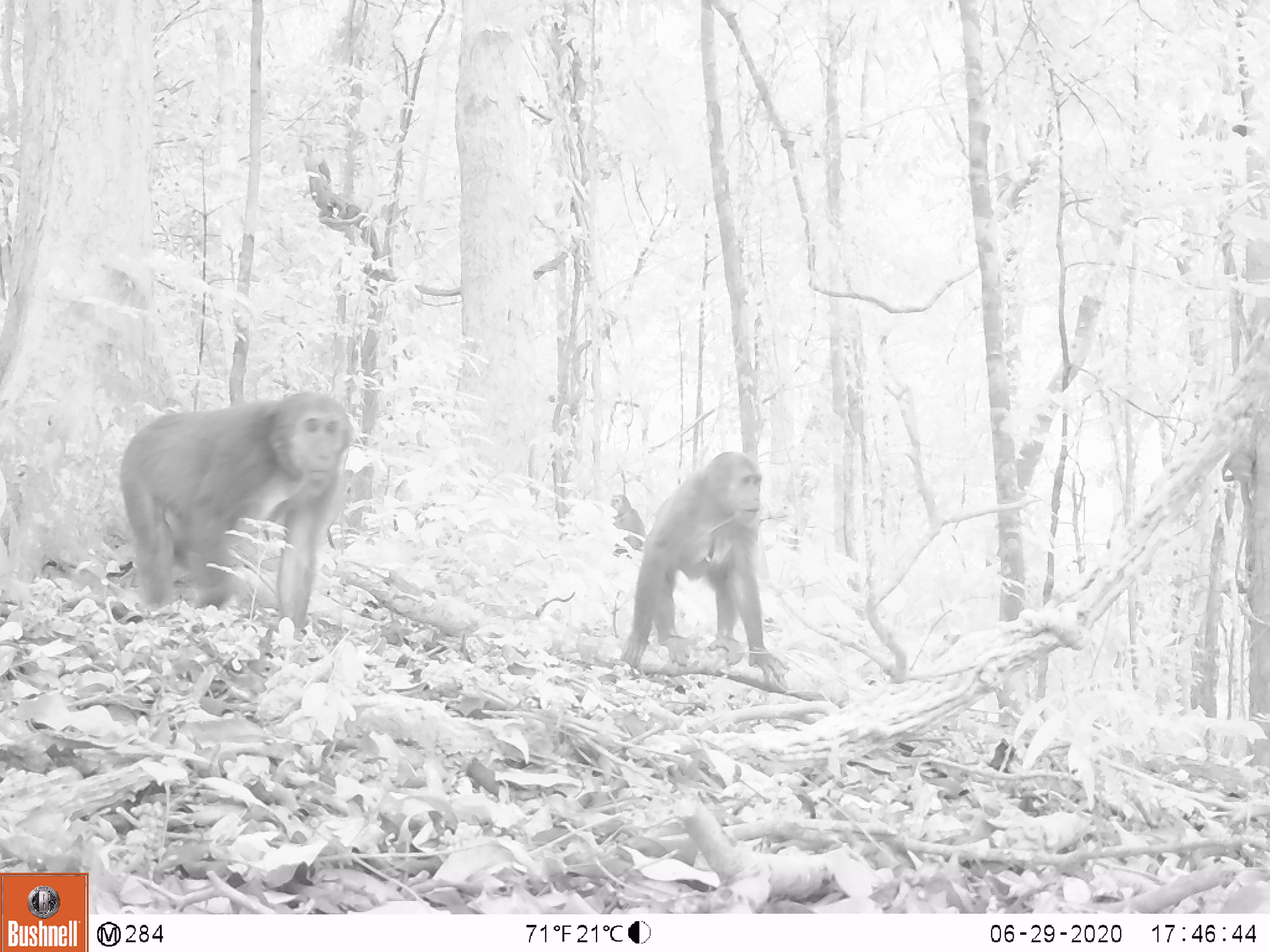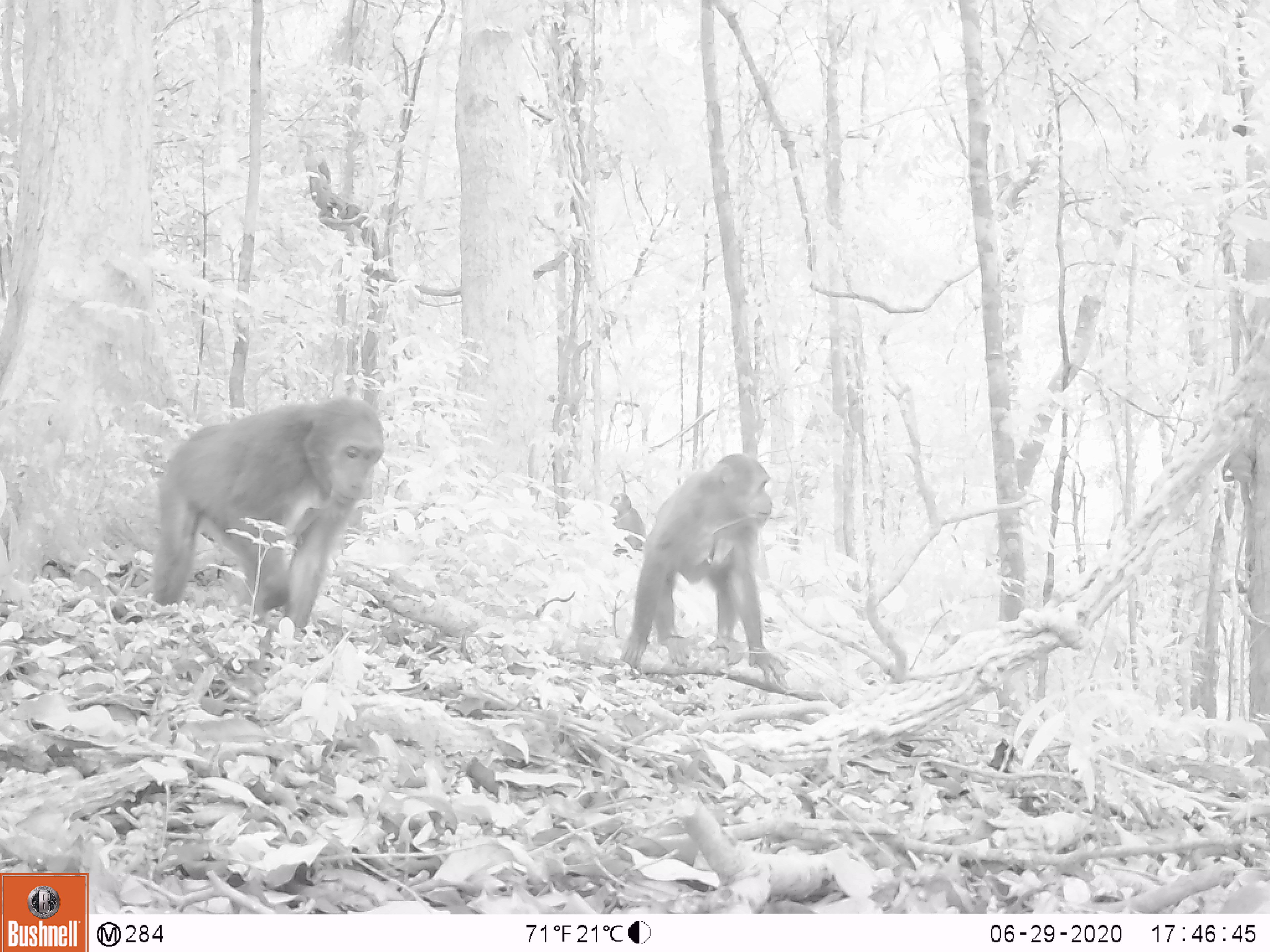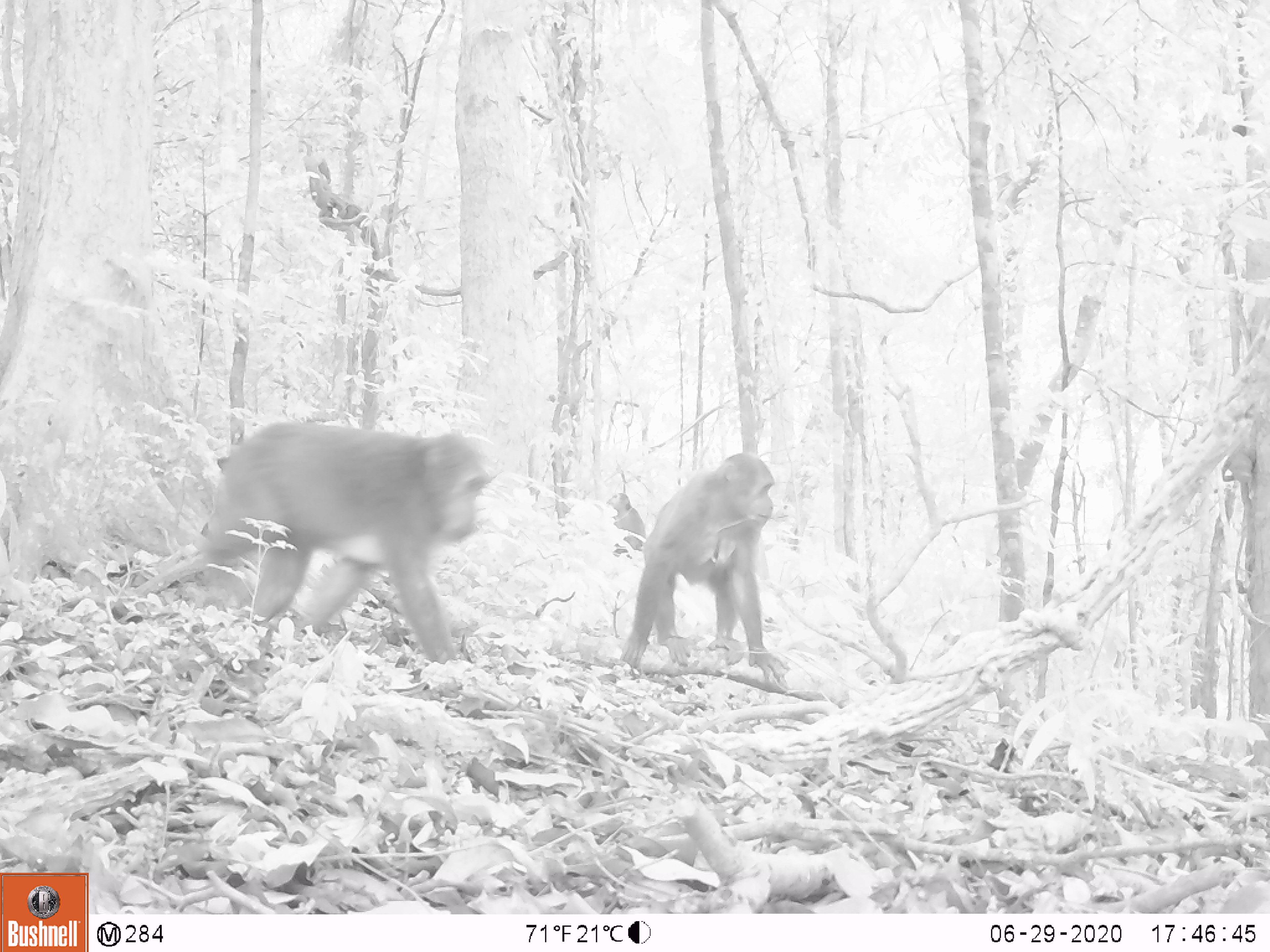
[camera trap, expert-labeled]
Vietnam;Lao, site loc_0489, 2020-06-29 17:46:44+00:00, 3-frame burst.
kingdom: Animalia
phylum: Chordata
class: Mammalia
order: Primates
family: Cercopithecidae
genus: Macaca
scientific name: Macaca arctoides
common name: stump-tailed macaque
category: stump tailed macaque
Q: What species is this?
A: Stump tailed macaque (stump-tailed macaque) (Macaca arctoides).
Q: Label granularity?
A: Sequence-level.